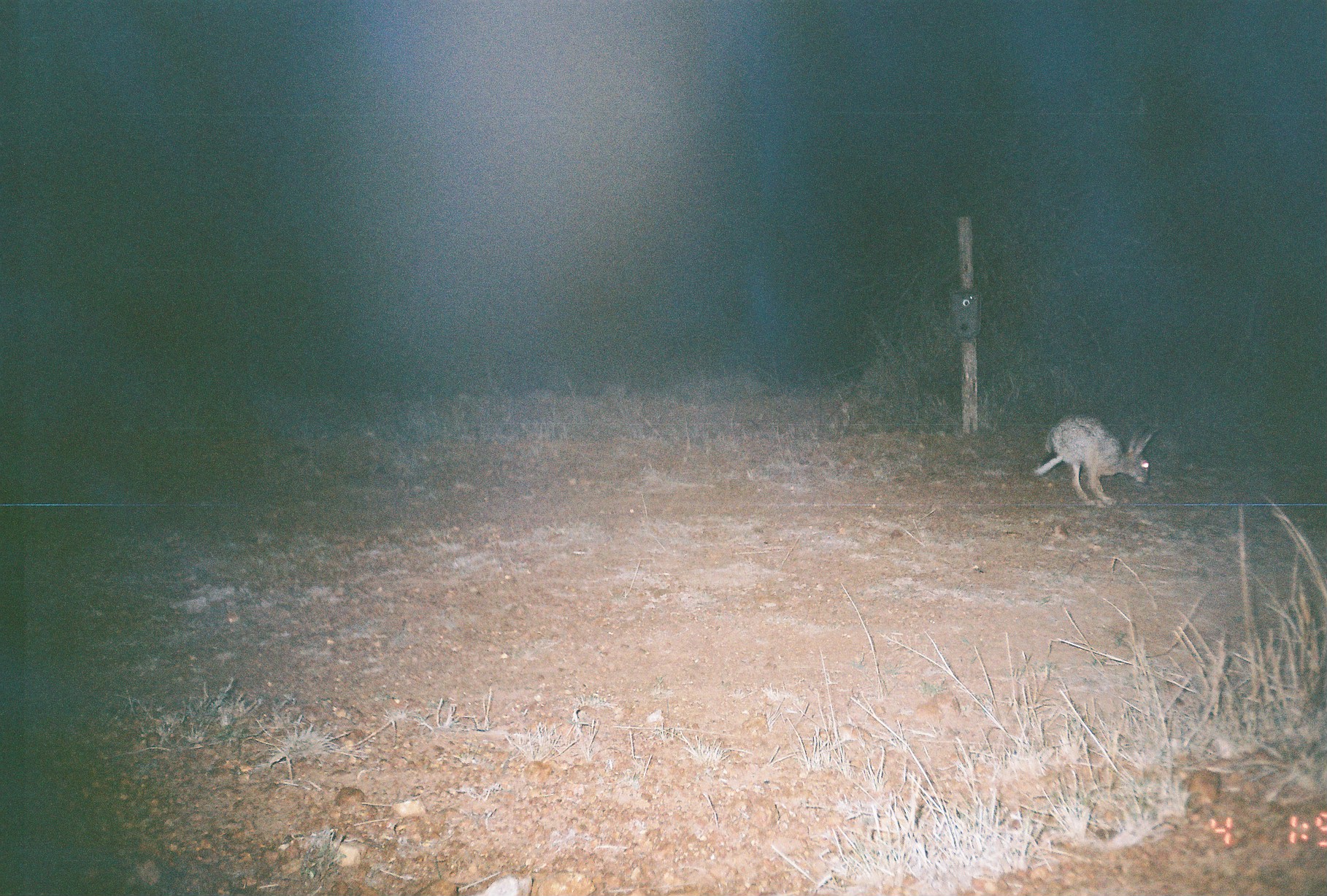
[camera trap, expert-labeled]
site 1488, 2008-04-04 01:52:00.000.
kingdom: Animalia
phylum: Chordata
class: Mammalia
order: Lagomorpha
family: Leporidae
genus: Lepus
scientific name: Lepus saxatilis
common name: scrub hare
Lepus saxatilis (scrub hare), count 1.